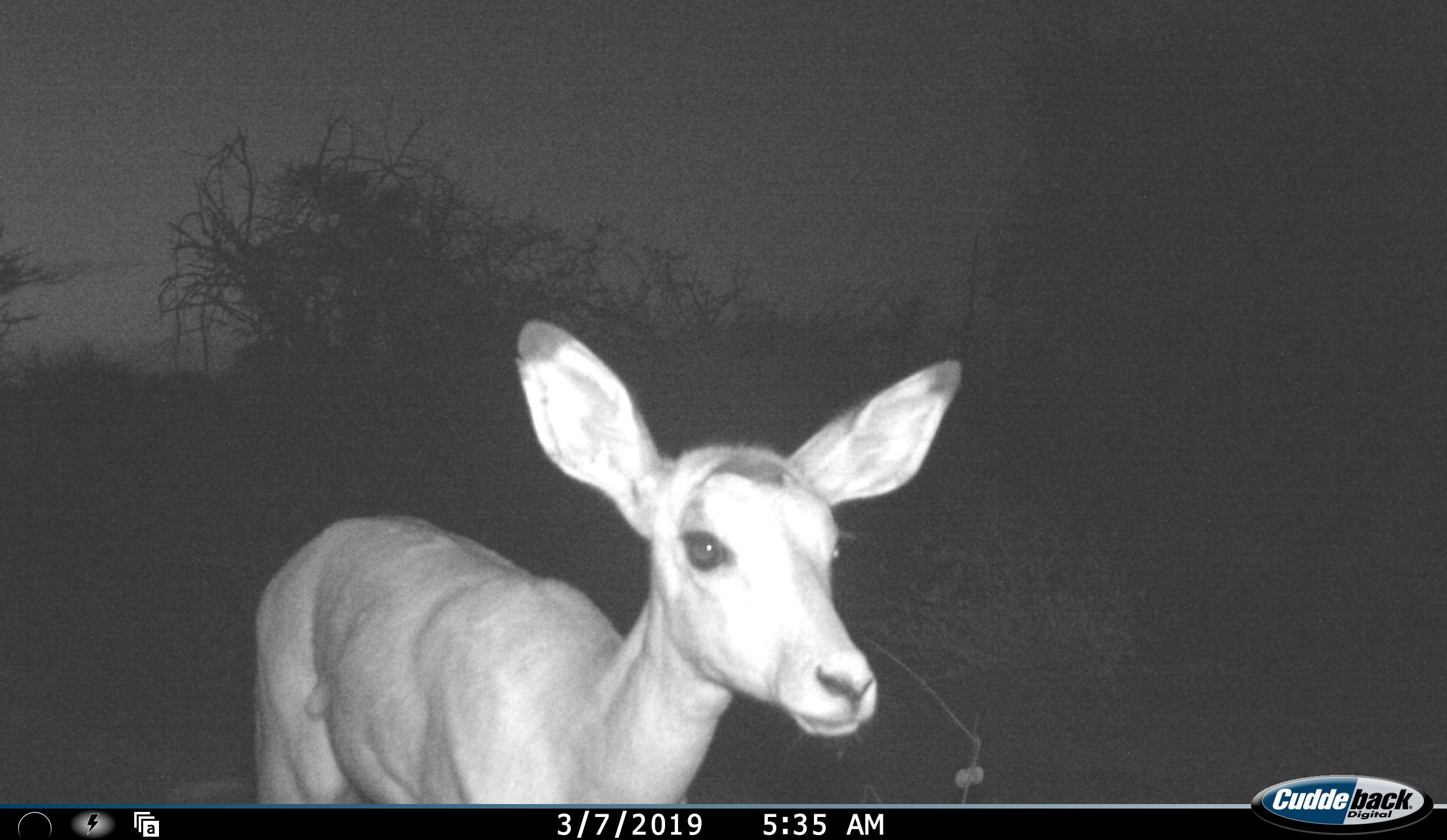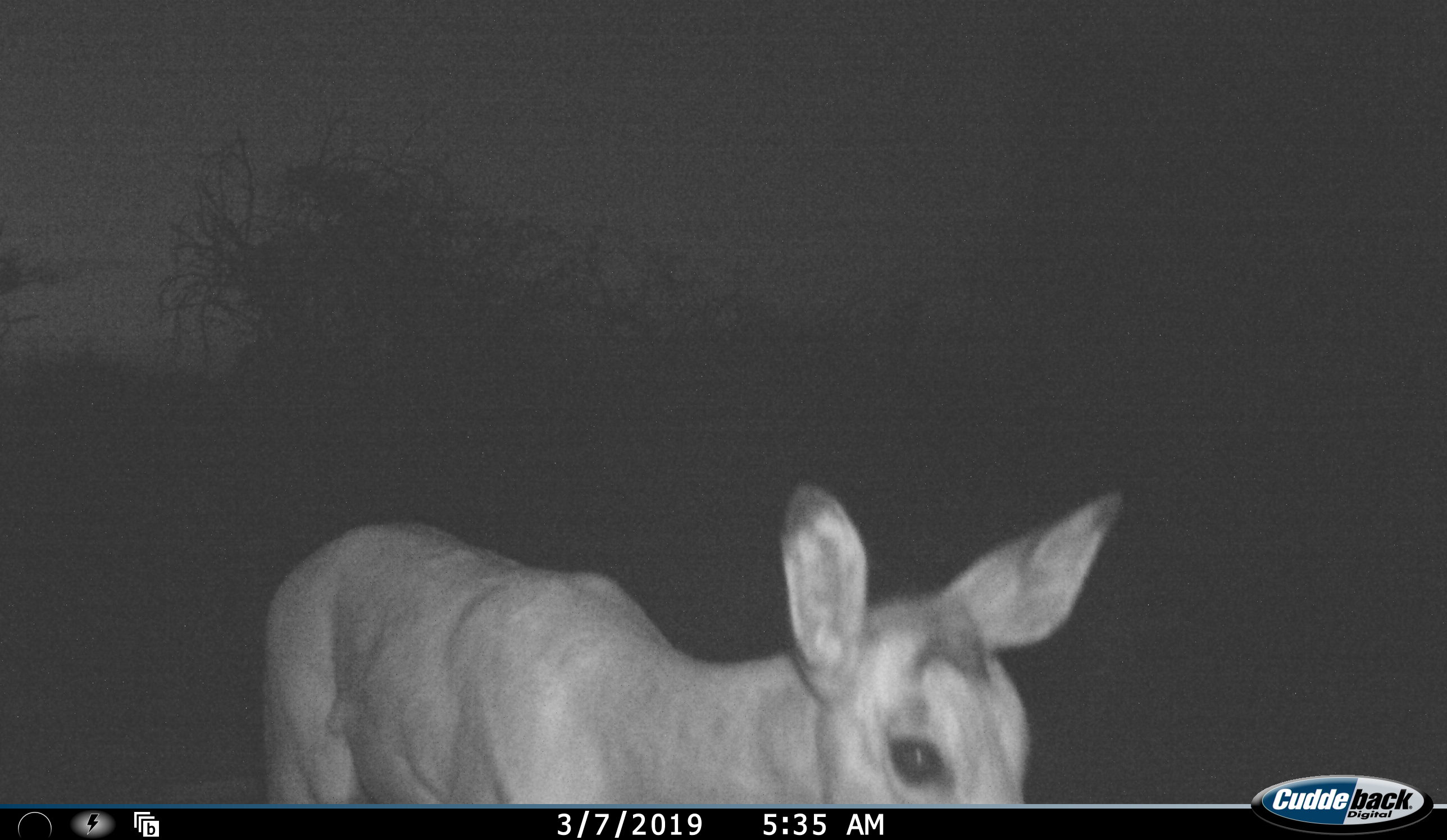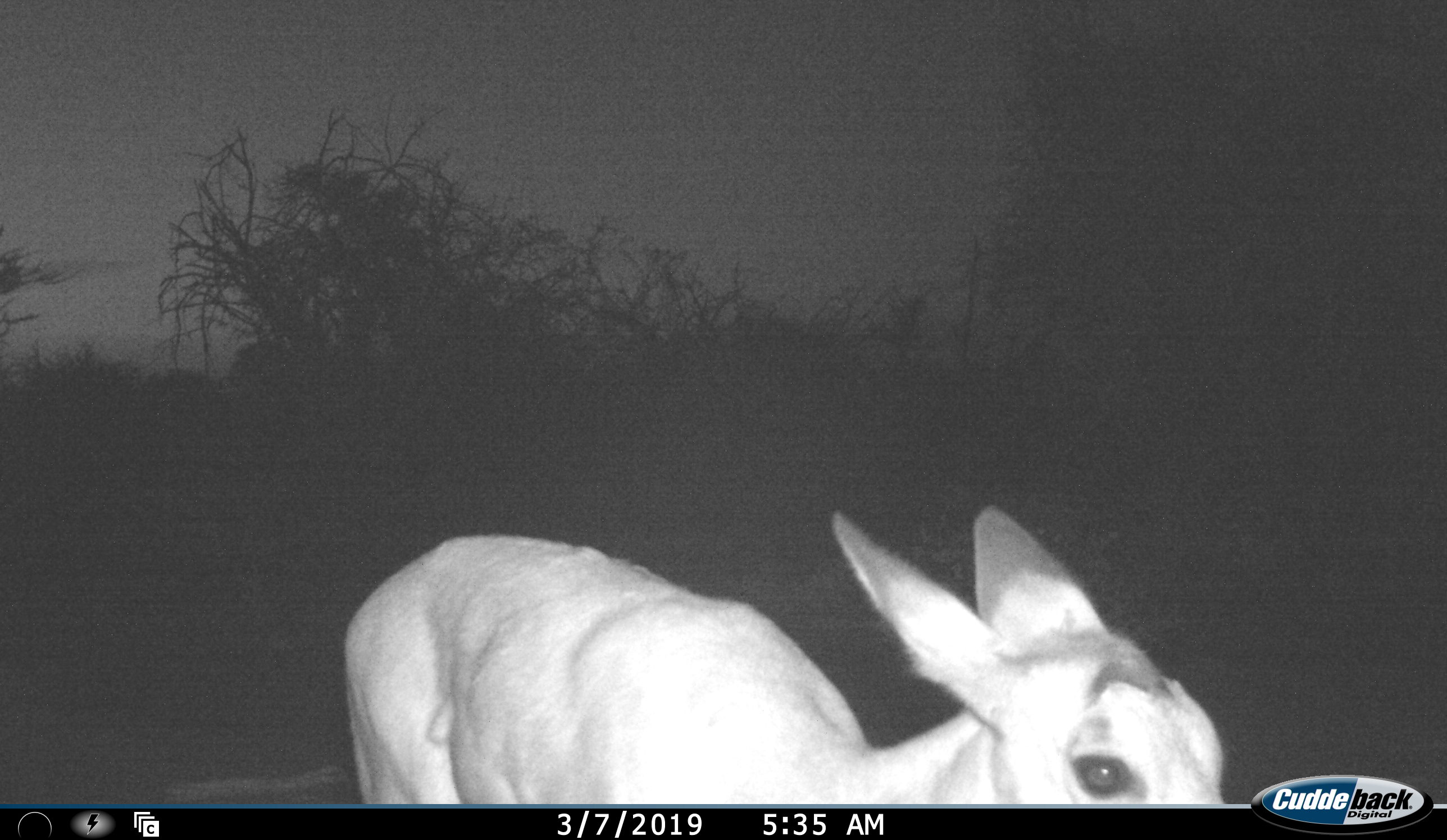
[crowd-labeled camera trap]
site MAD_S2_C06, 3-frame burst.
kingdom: Animalia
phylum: Chordata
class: Mammalia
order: Artiodactyla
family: Bovidae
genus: Aepyceros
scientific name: Aepyceros melampus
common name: impala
Impala (Aepyceros melampus), count 1. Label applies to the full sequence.